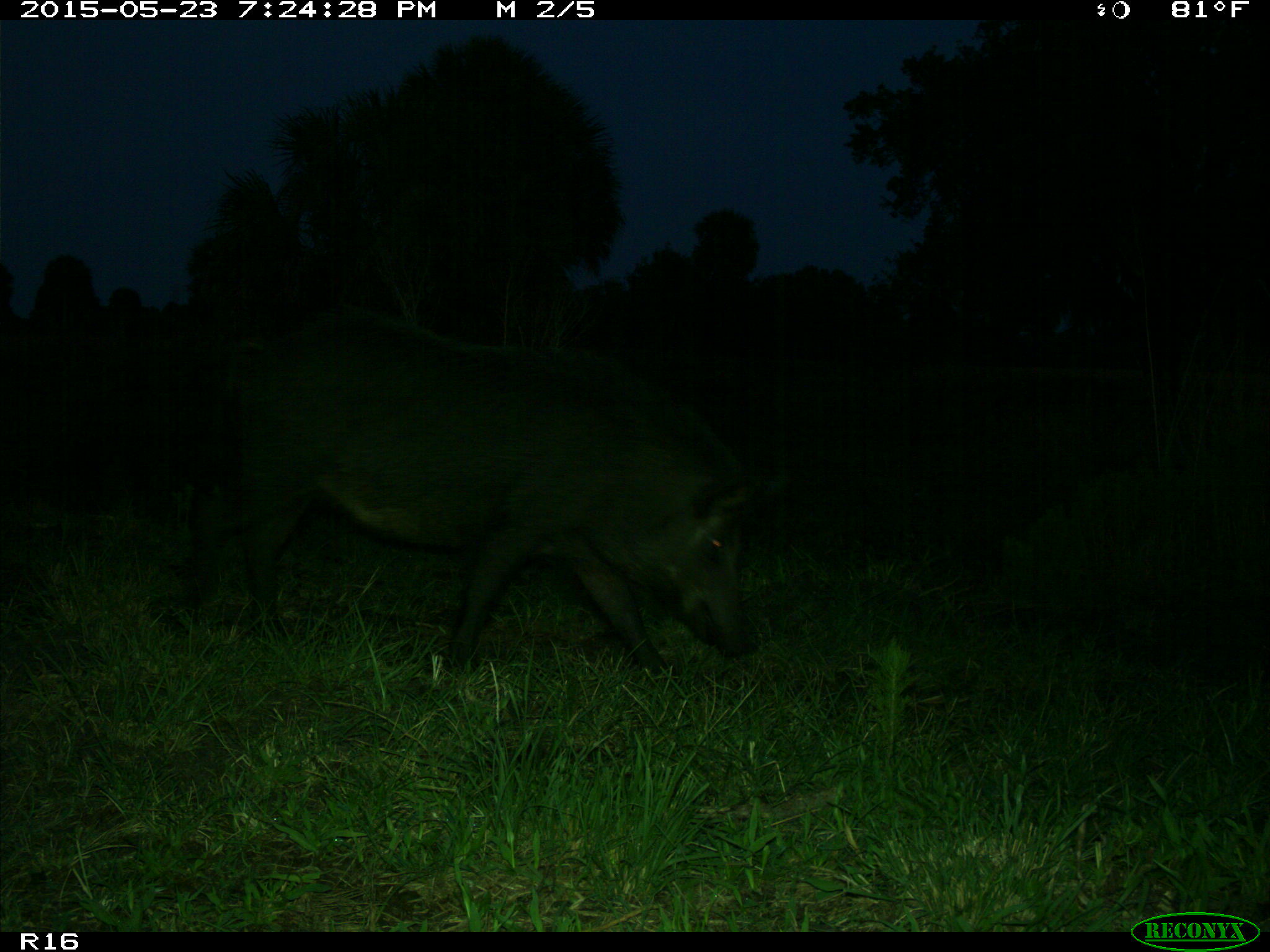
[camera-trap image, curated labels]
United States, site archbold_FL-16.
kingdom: Animalia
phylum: Chordata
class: Mammalia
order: Artiodactyla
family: Suidae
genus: Sus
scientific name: Sus scrofa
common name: wild boar